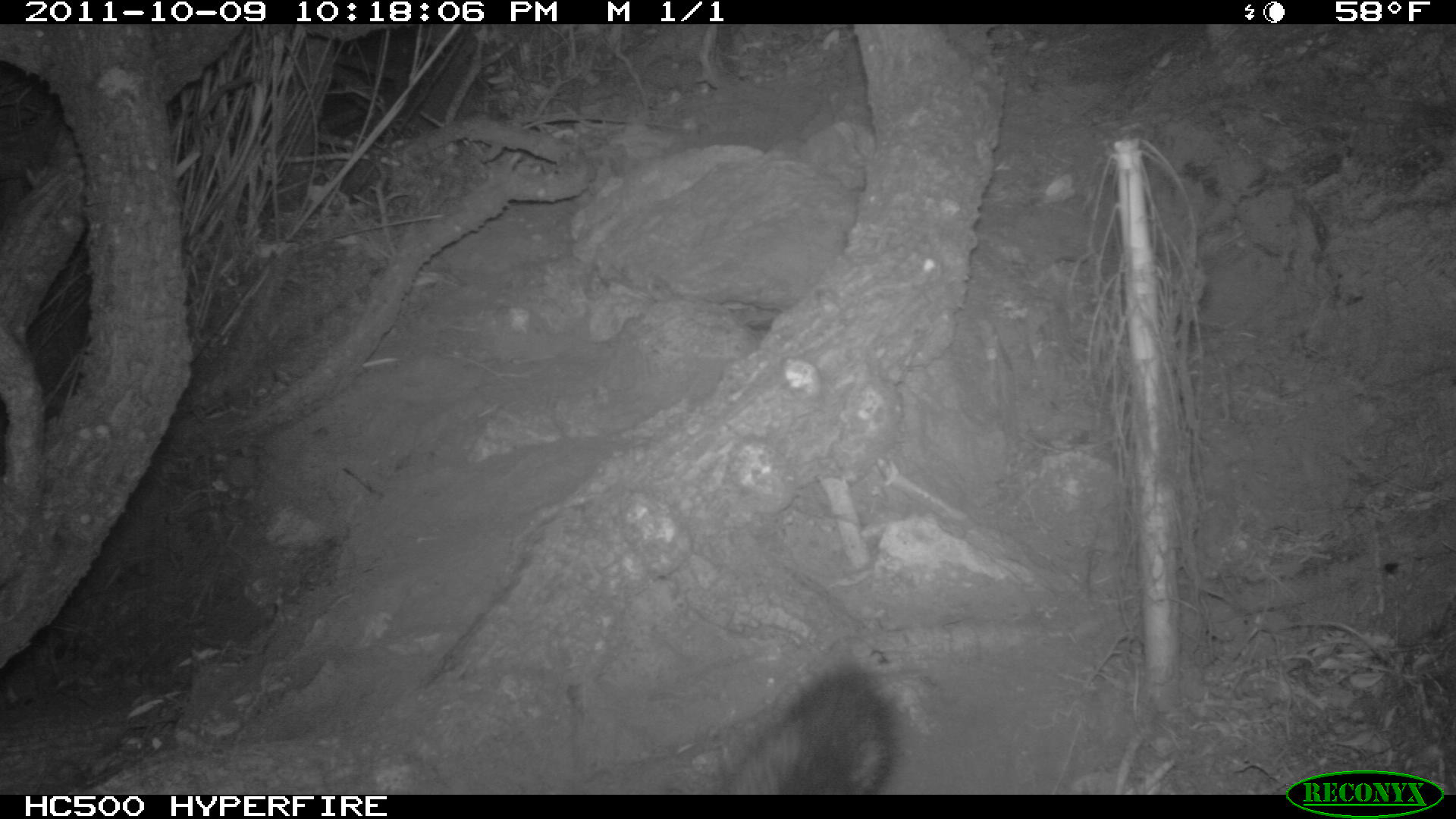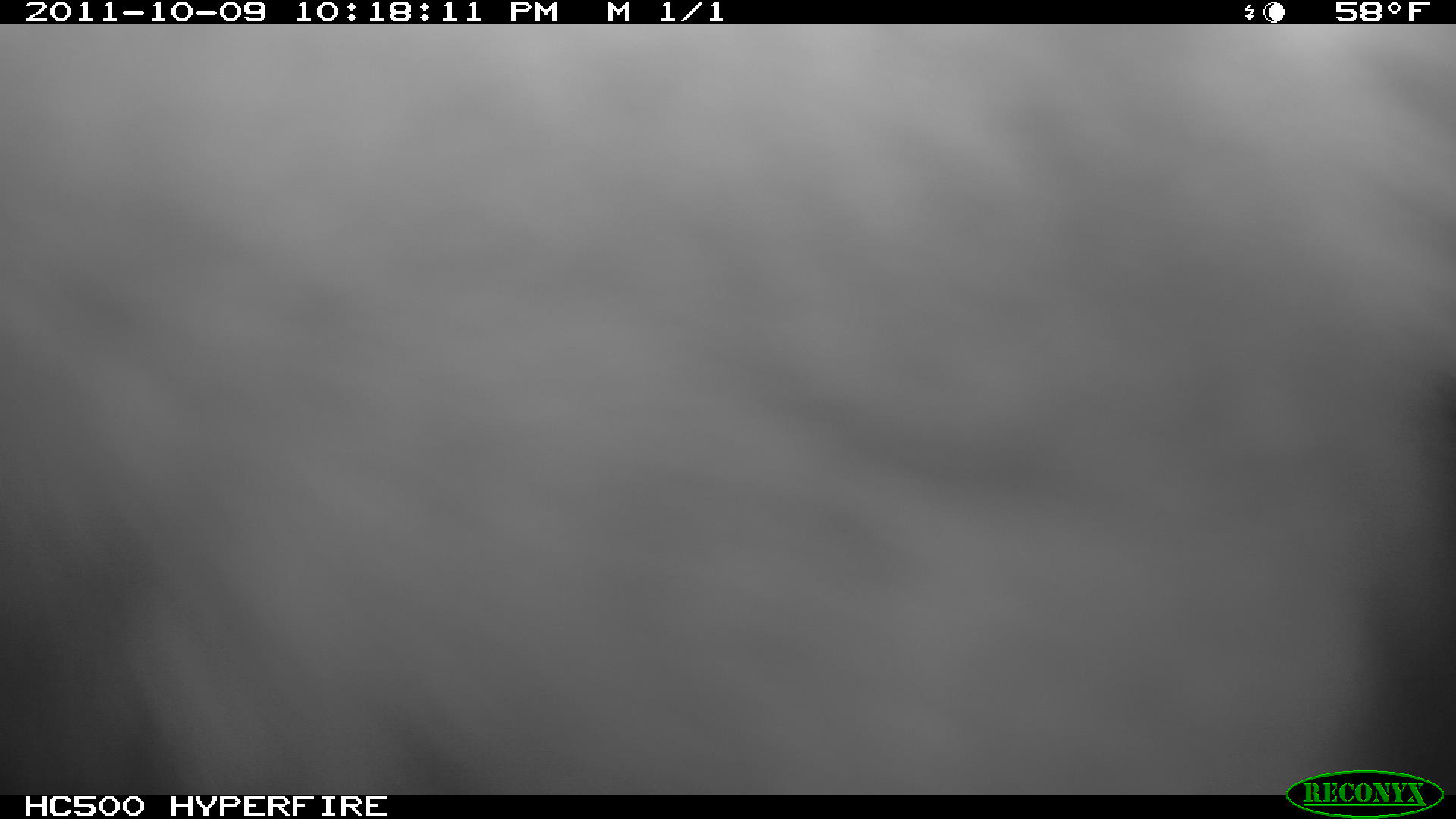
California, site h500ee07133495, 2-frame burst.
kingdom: Animalia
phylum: Chordata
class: Mammalia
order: Carnivora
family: Canidae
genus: Urocyon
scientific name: Urocyon littoralis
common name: island fox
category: fox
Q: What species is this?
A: Fox (island fox) (Urocyon littoralis).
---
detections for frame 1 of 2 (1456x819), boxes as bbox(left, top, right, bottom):
fox: bbox(719, 665, 896, 795)